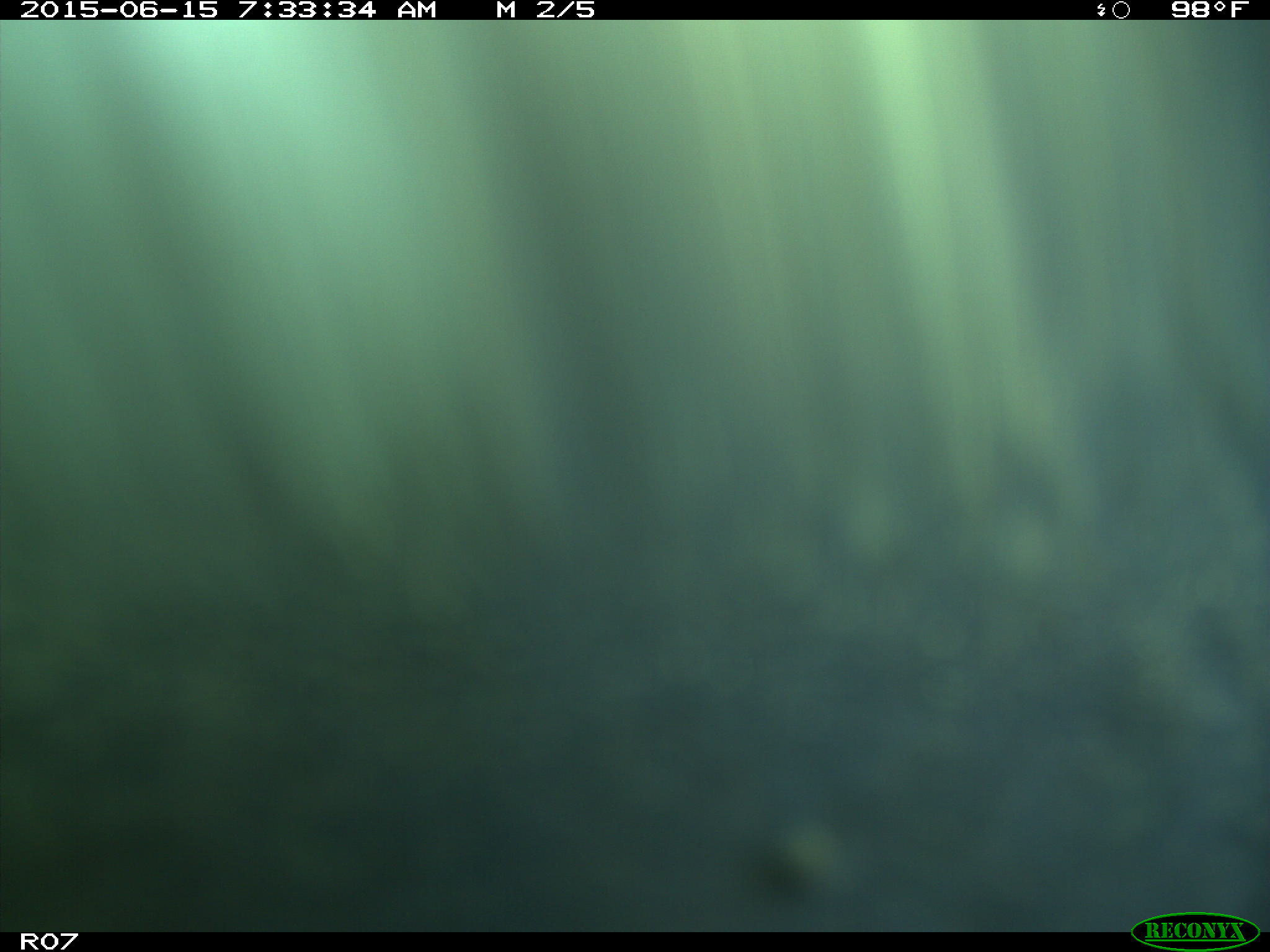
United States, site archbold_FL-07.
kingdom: Animalia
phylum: Chordata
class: Mammalia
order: Artiodactyla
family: Bovidae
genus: Bos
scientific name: Bos taurus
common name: domestic cow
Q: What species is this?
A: Bos taurus (domestic cow).